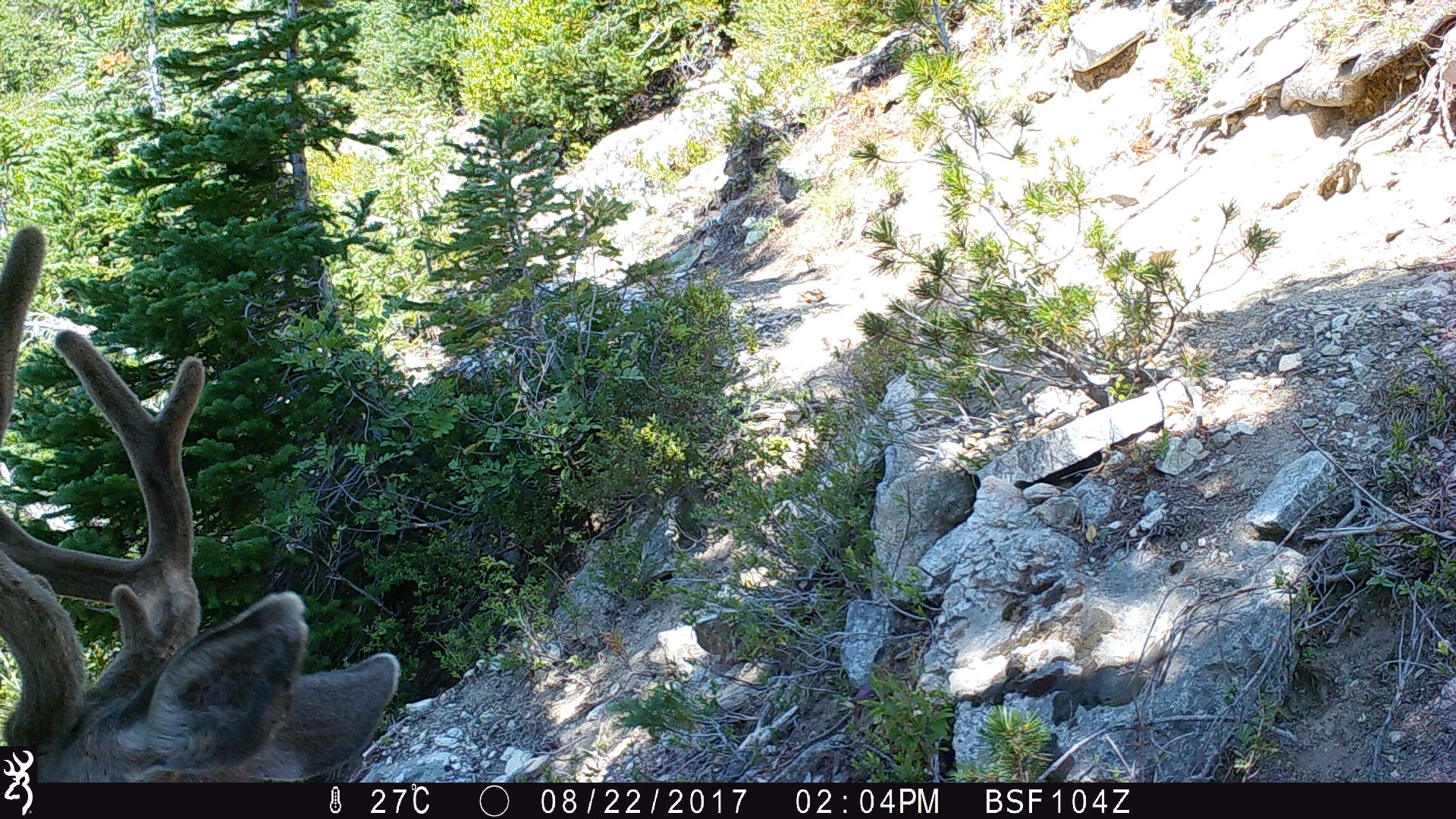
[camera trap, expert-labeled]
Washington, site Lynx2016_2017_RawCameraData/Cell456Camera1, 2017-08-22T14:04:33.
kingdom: Animalia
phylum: Chordata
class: Mammalia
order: Artiodactyla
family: Cervidae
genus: Odocoileus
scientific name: Odocoileus hemionus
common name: mule deer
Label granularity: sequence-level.